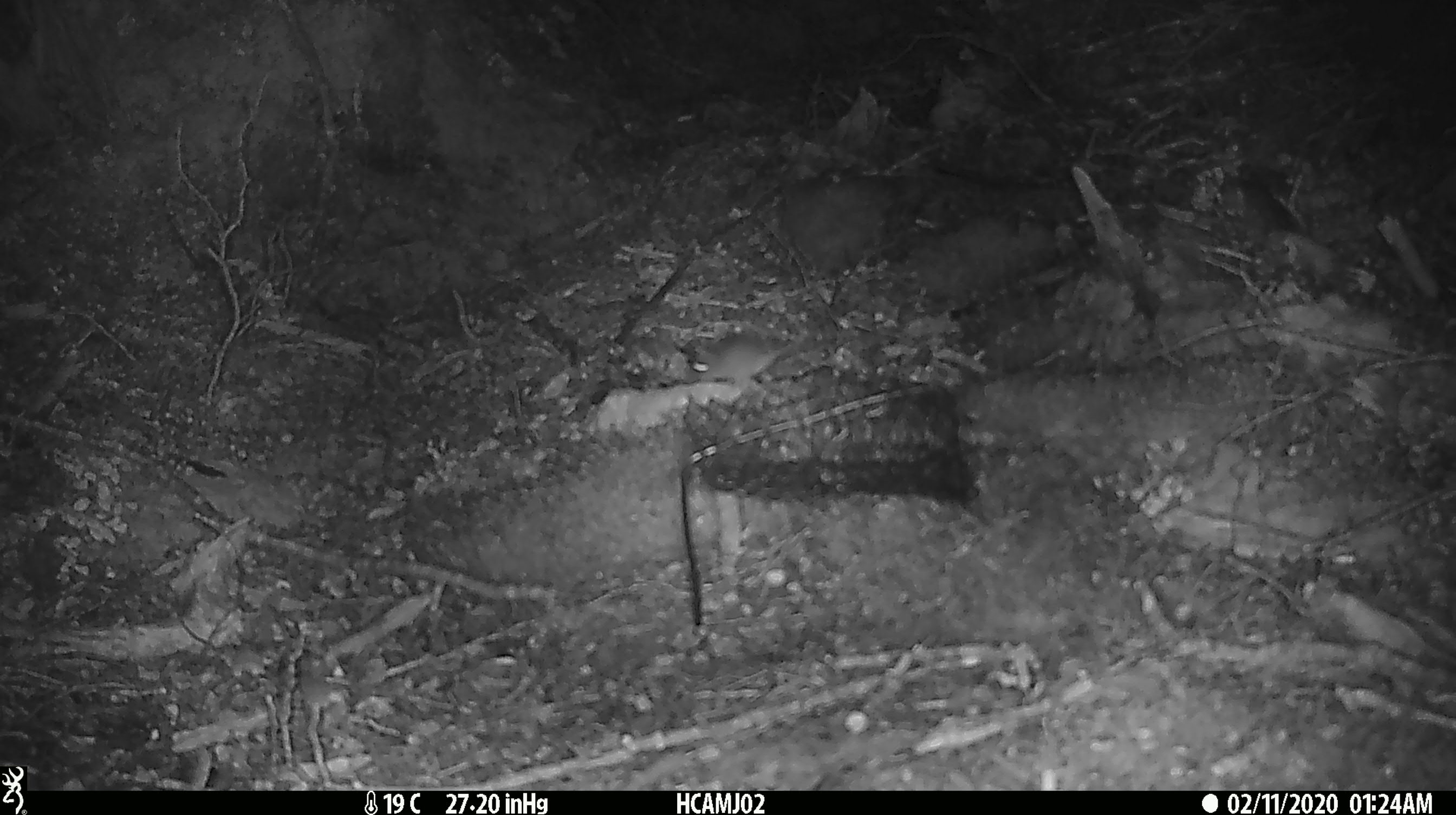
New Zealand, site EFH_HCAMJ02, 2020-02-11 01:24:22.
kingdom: Animalia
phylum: Chordata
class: Mammalia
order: Rodentia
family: Muridae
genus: Mus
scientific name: Mus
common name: mouse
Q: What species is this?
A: Mouse (Mus).